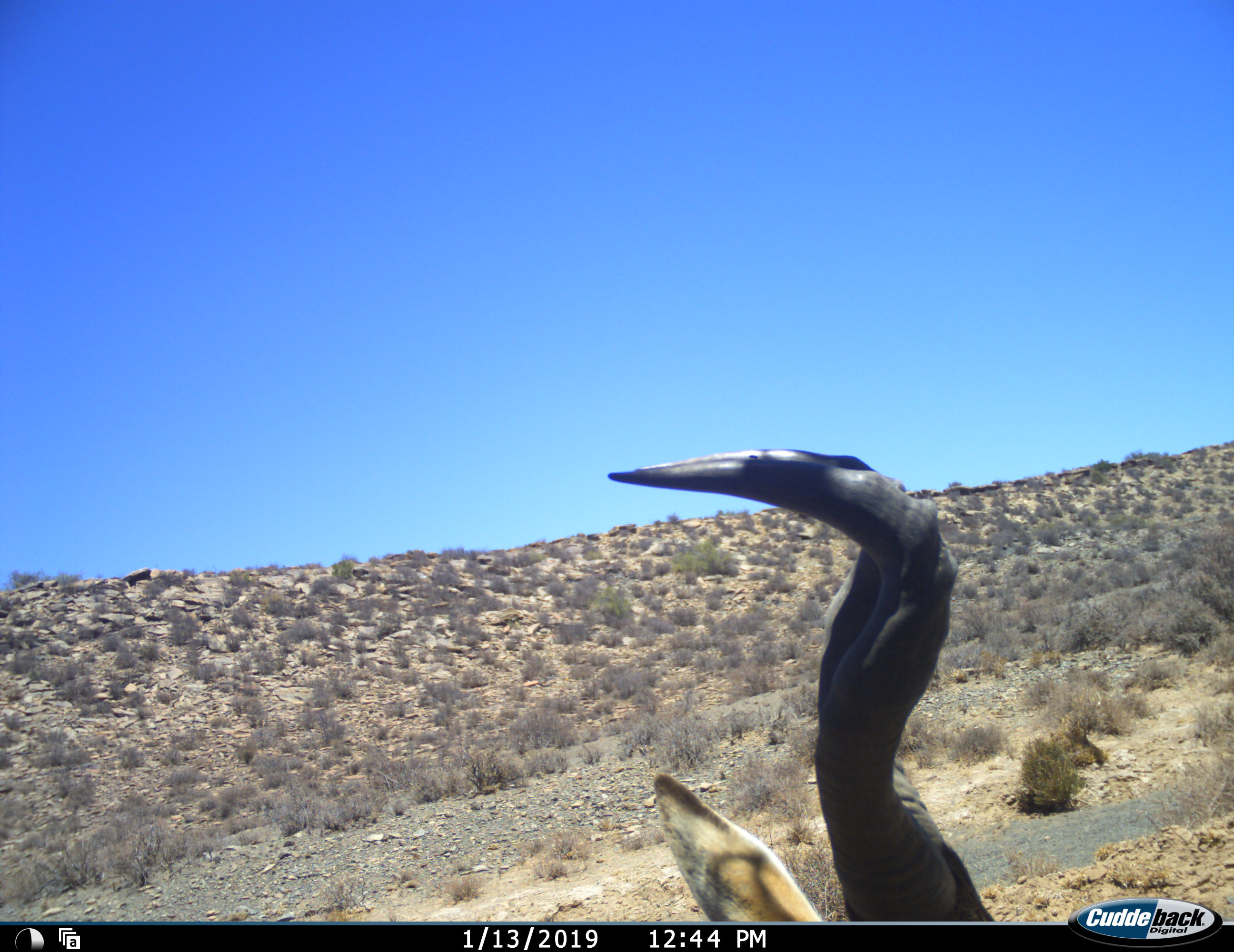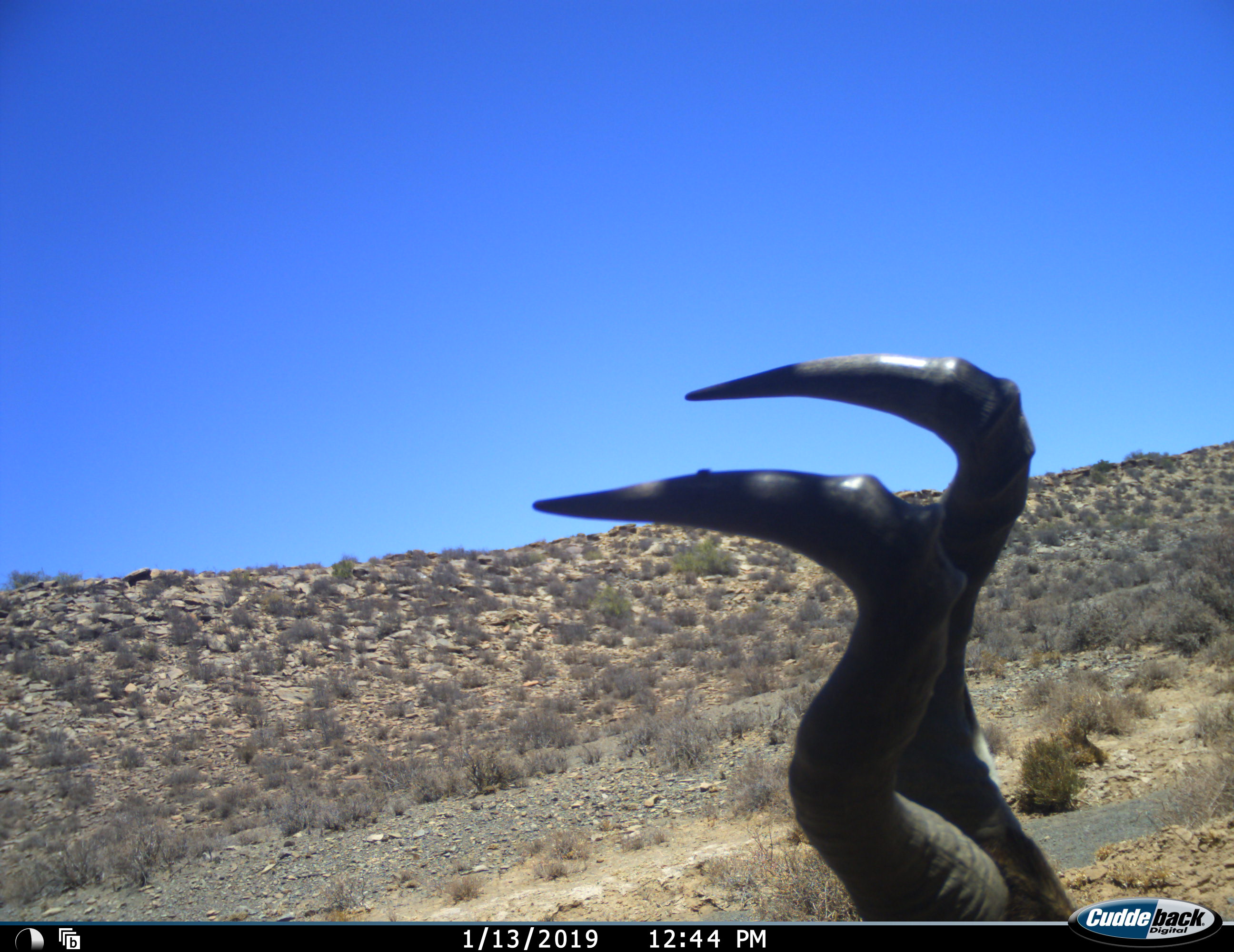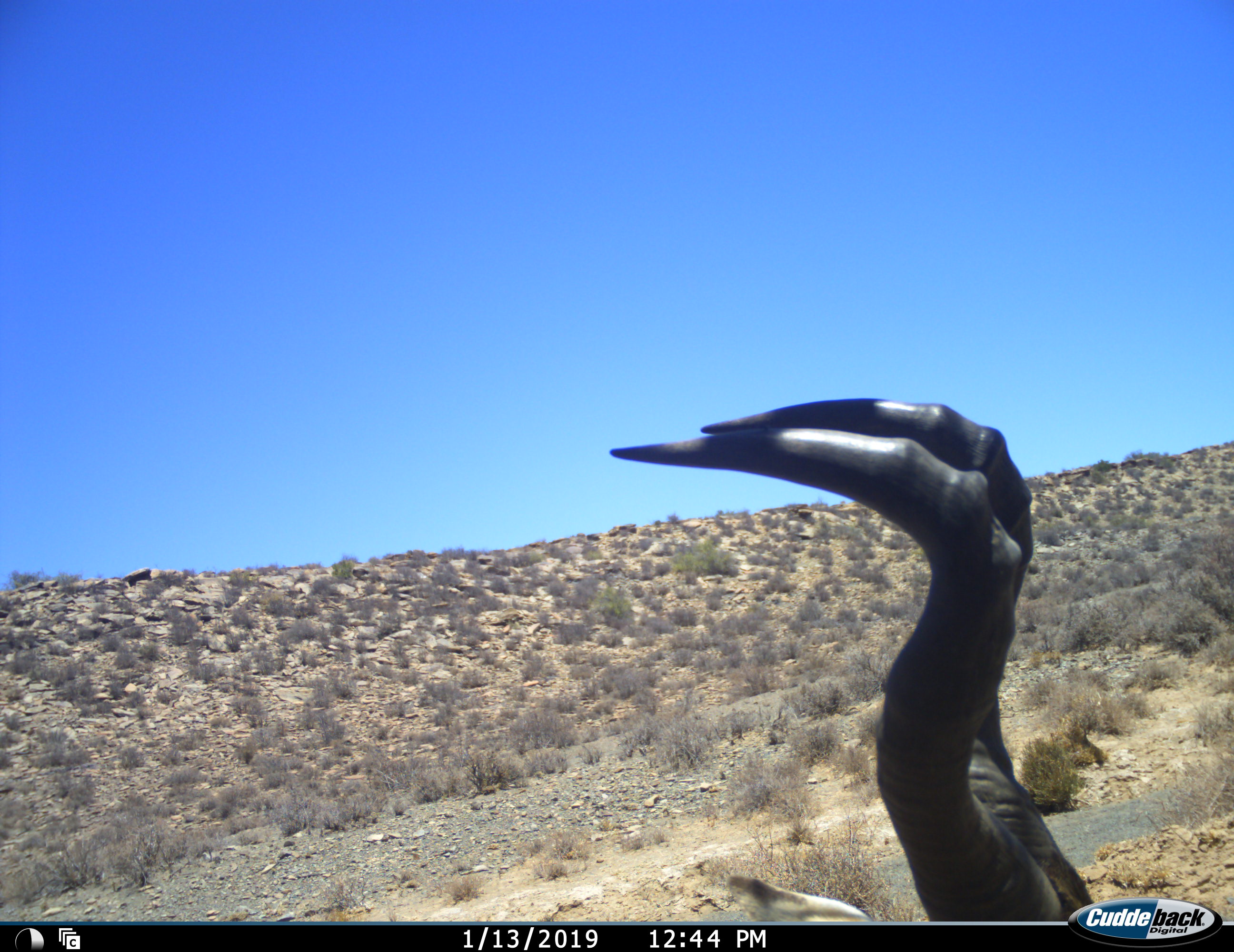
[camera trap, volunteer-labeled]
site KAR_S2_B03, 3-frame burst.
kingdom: Animalia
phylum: Chordata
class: Mammalia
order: Artiodactyla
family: Bovidae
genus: Alcelaphus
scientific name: Alcelaphus buselaphus caama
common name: red hartebeest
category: hartebeestred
Hartebeestred (red hartebeest) (Alcelaphus buselaphus caama), count 1. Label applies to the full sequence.